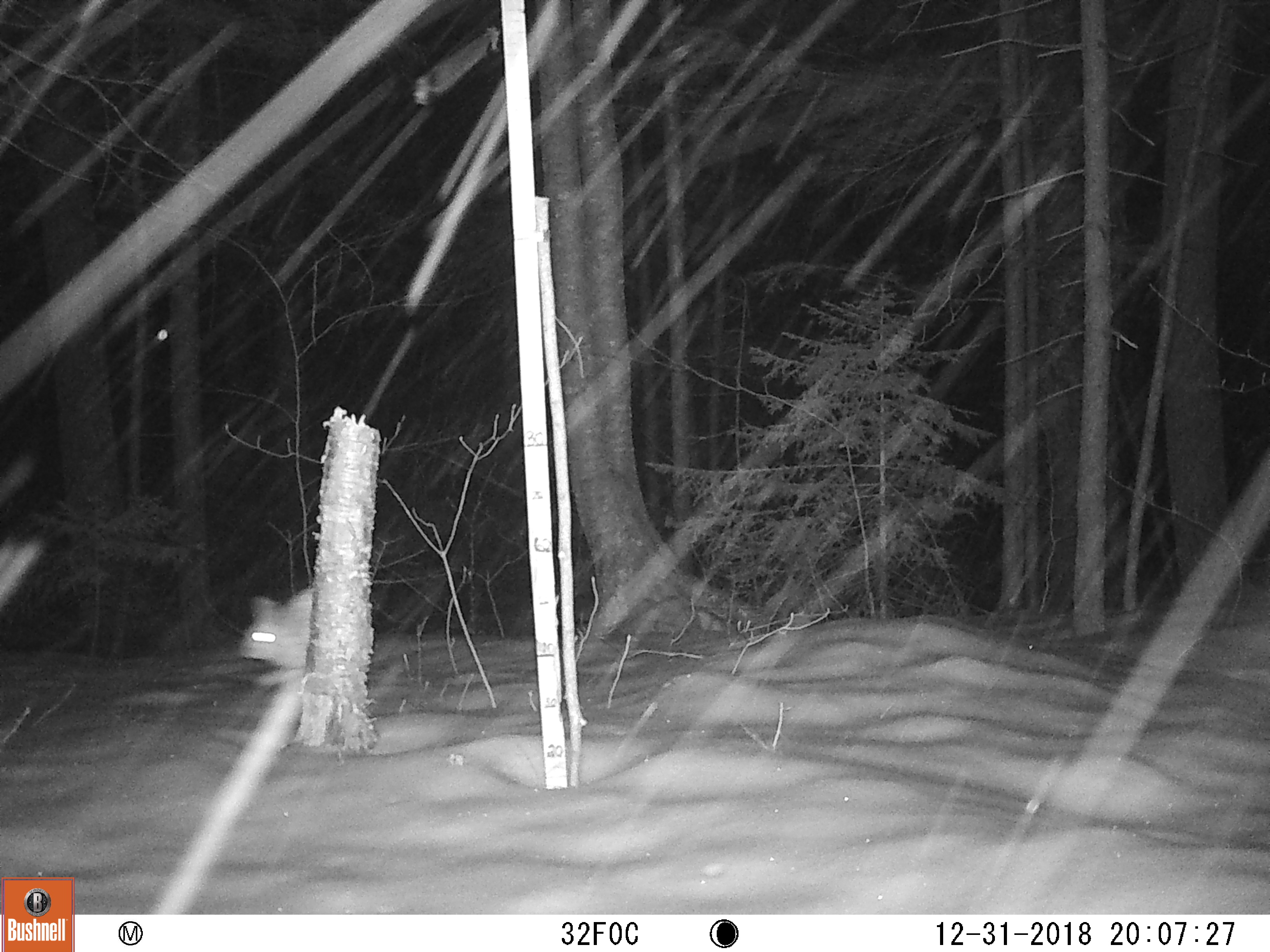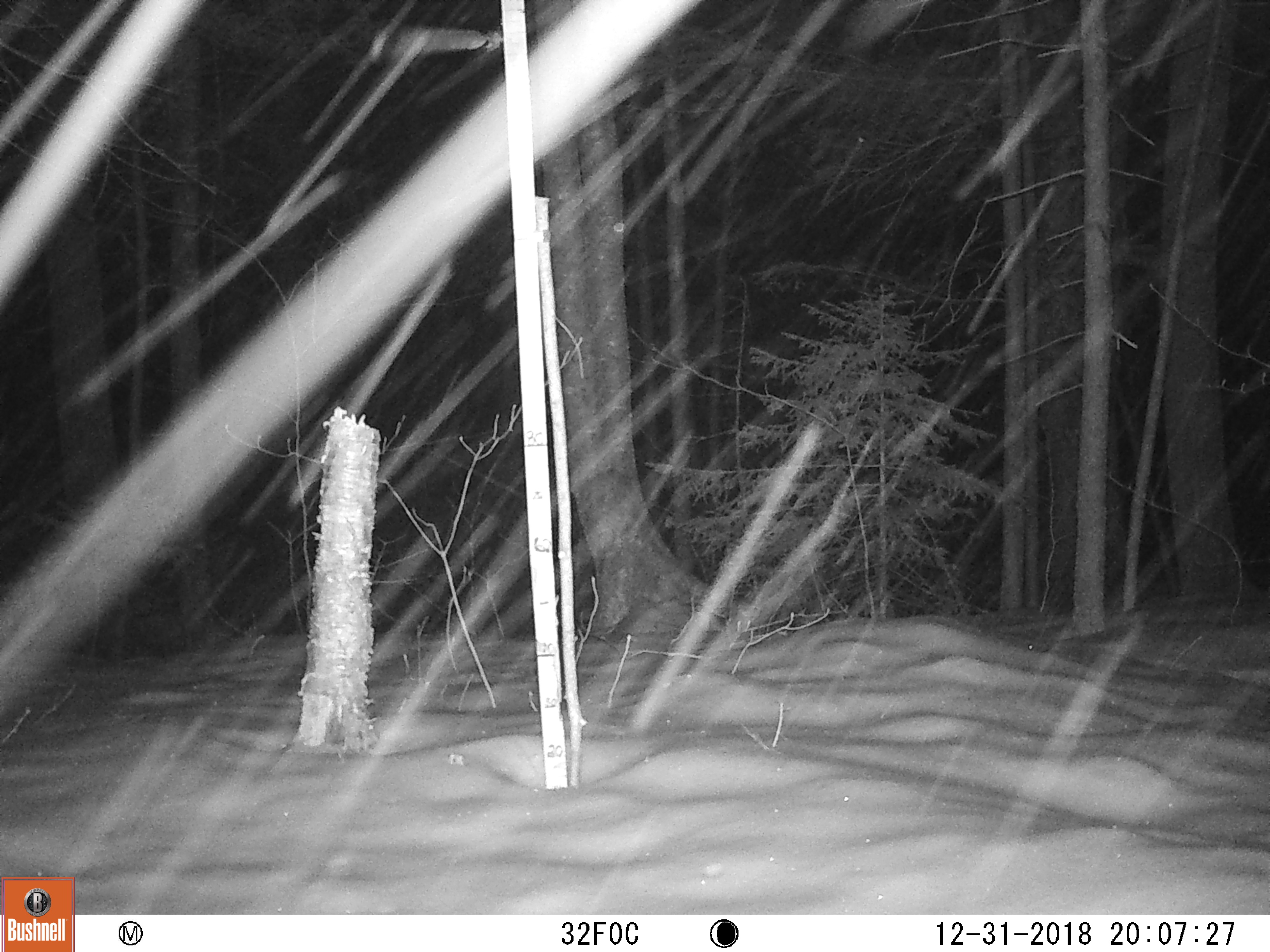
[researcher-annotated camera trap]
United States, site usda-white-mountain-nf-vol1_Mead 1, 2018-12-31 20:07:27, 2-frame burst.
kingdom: Animalia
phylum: Chordata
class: Mammalia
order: Lagomorpha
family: Leporidae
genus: Lepus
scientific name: Lepus americanus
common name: snowshoe hare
Snowshoe hare (Lepus americanus).